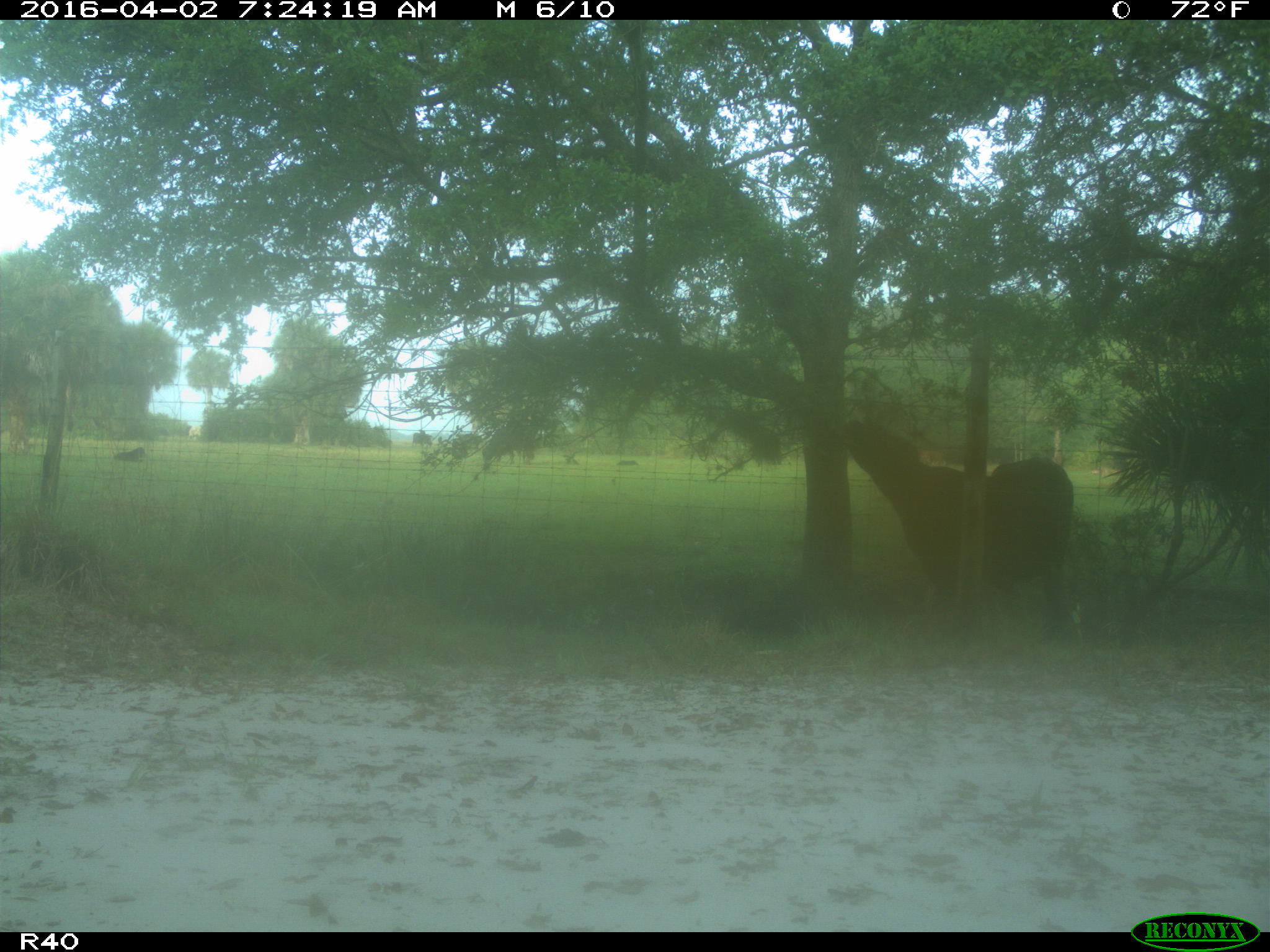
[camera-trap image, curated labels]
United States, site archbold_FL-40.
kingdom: Animalia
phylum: Chordata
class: Mammalia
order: Artiodactyla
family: Bovidae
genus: Bos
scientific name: Bos taurus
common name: domestic cow